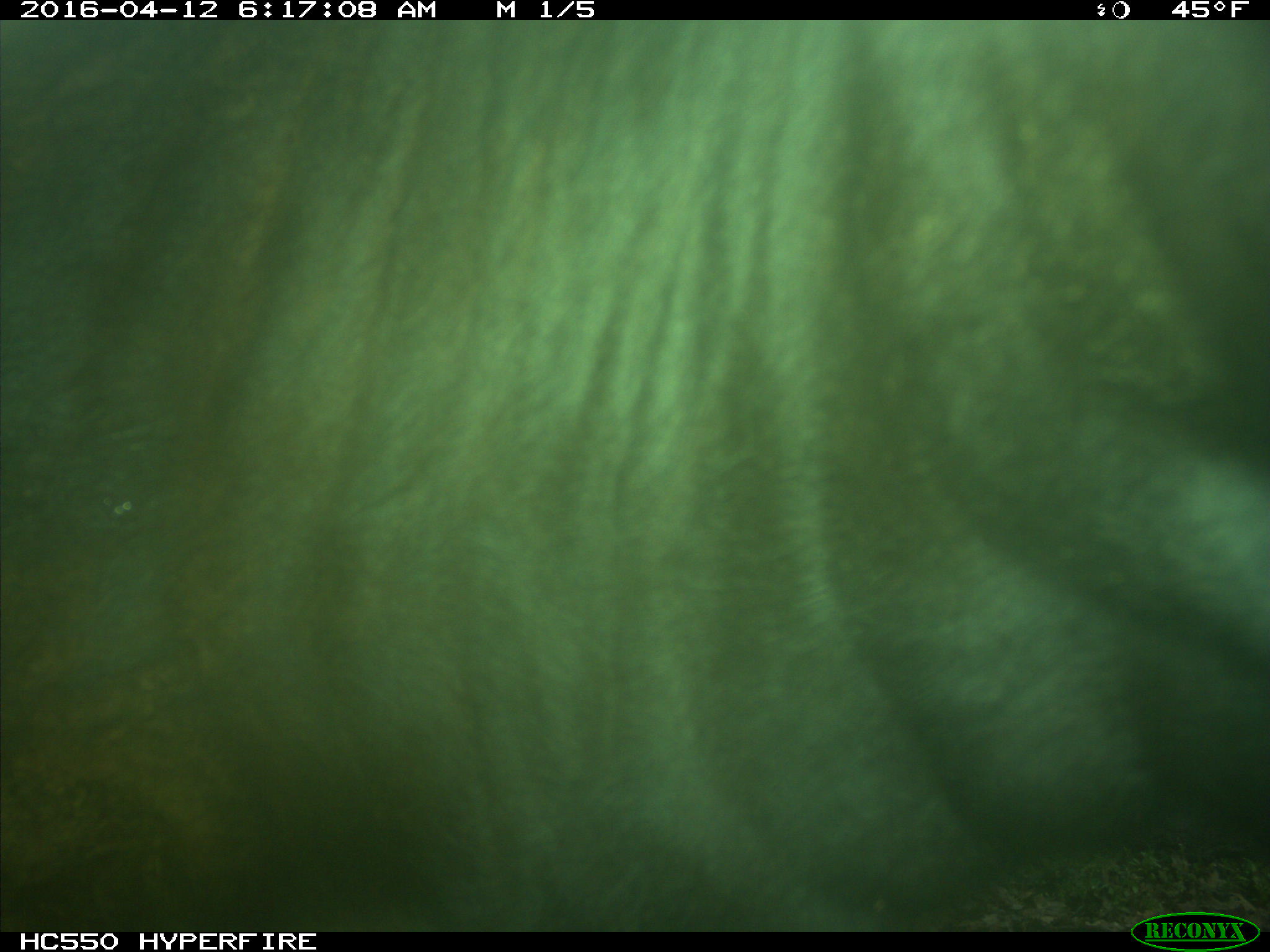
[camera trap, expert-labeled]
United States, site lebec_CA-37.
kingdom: Animalia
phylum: Chordata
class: Mammalia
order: Artiodactyla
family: Bovidae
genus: Bos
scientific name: Bos taurus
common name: domestic cow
Bos taurus (domestic cow).